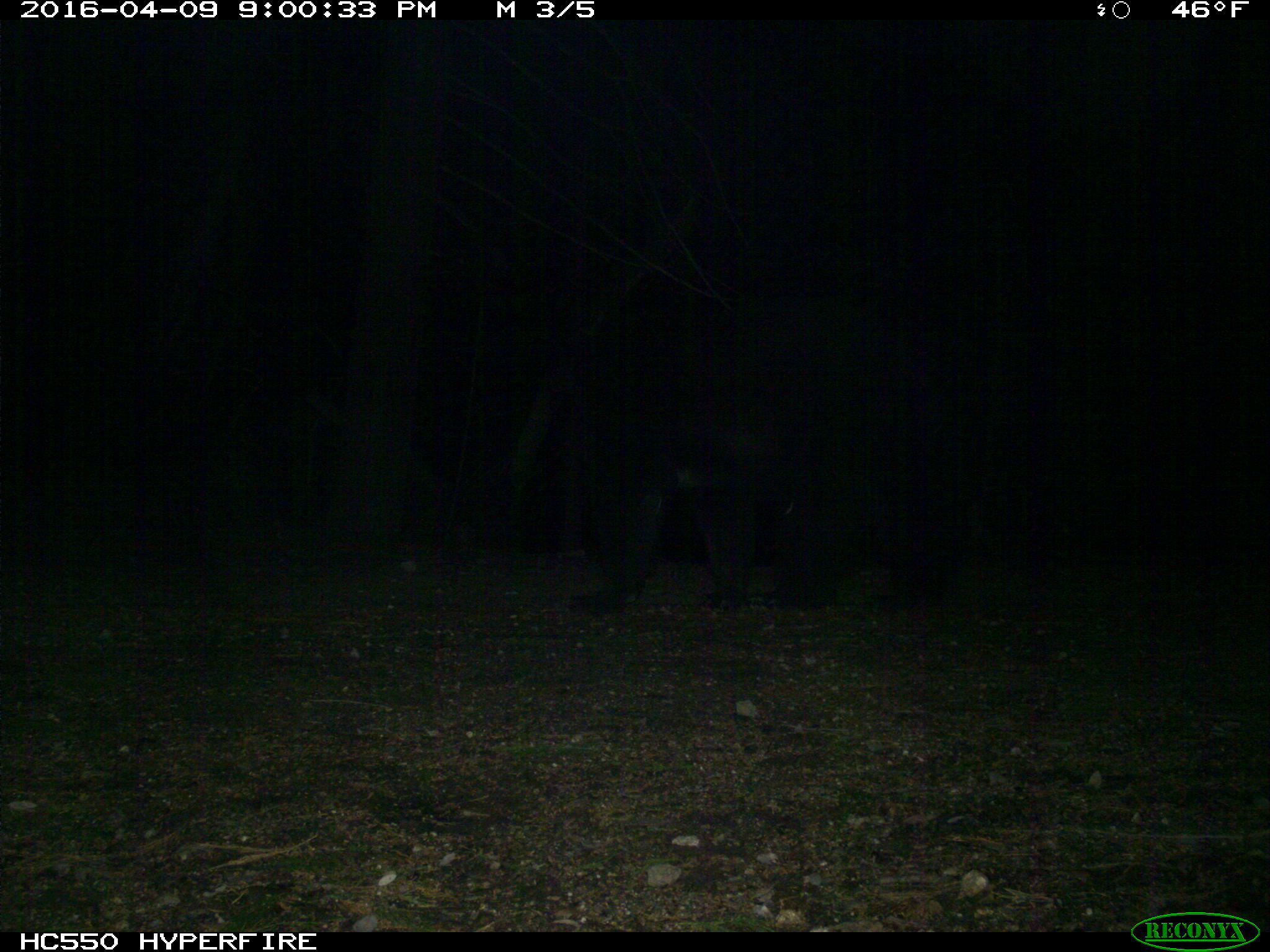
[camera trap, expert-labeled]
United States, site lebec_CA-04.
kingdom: Animalia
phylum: Chordata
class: Mammalia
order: Carnivora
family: Ursidae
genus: Ursus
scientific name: Ursus americanus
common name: american black bear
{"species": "Ursus americanus (american black bear)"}